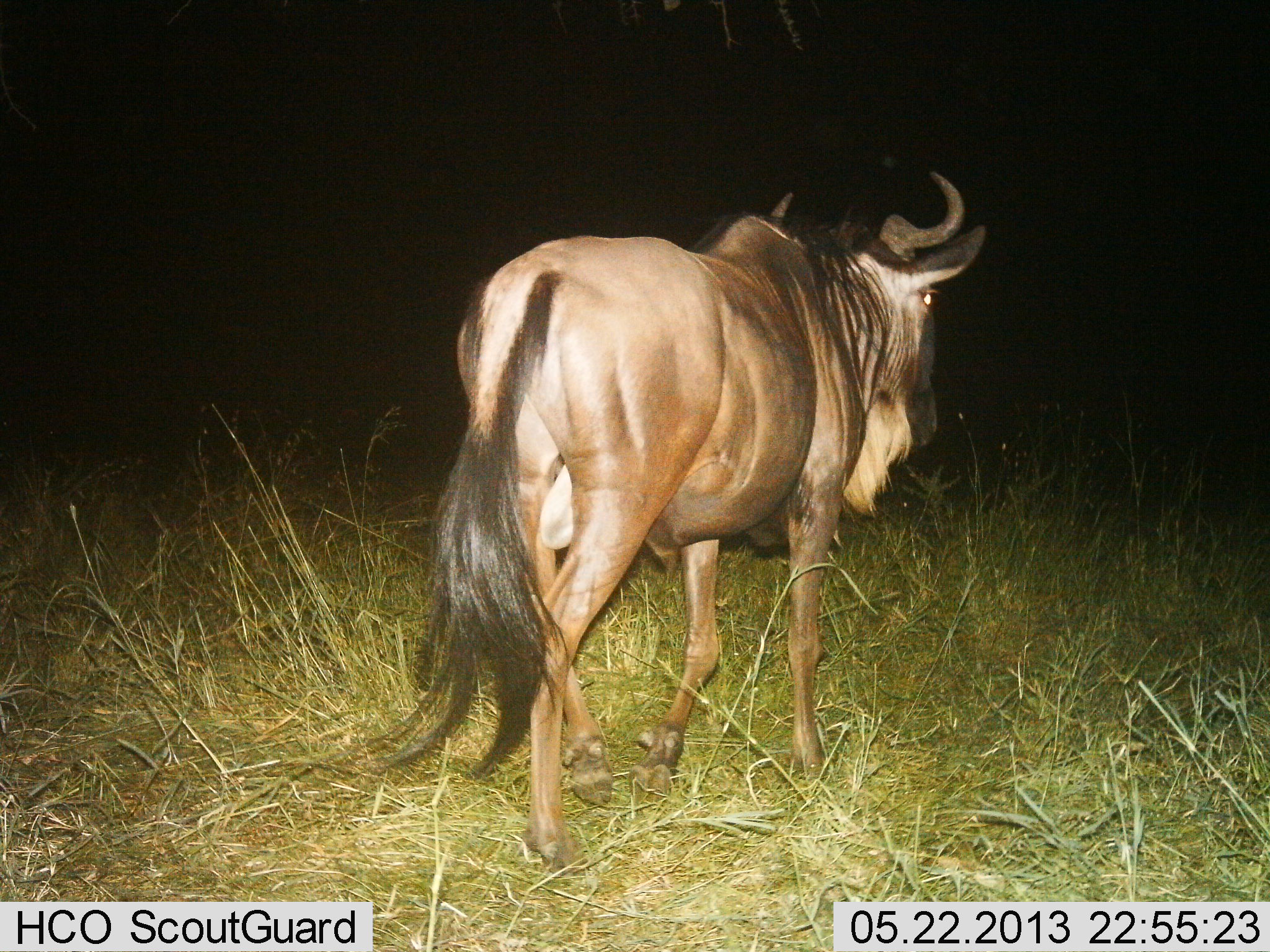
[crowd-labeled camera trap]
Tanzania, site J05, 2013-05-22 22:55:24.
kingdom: Animalia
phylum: Chordata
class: Mammalia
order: Artiodactyla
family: Bovidae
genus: Connochaetes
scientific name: Connochaetes taurinus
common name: blue wildebeest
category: wildebeest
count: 1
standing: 25%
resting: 0%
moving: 78%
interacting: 0%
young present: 0%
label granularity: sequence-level